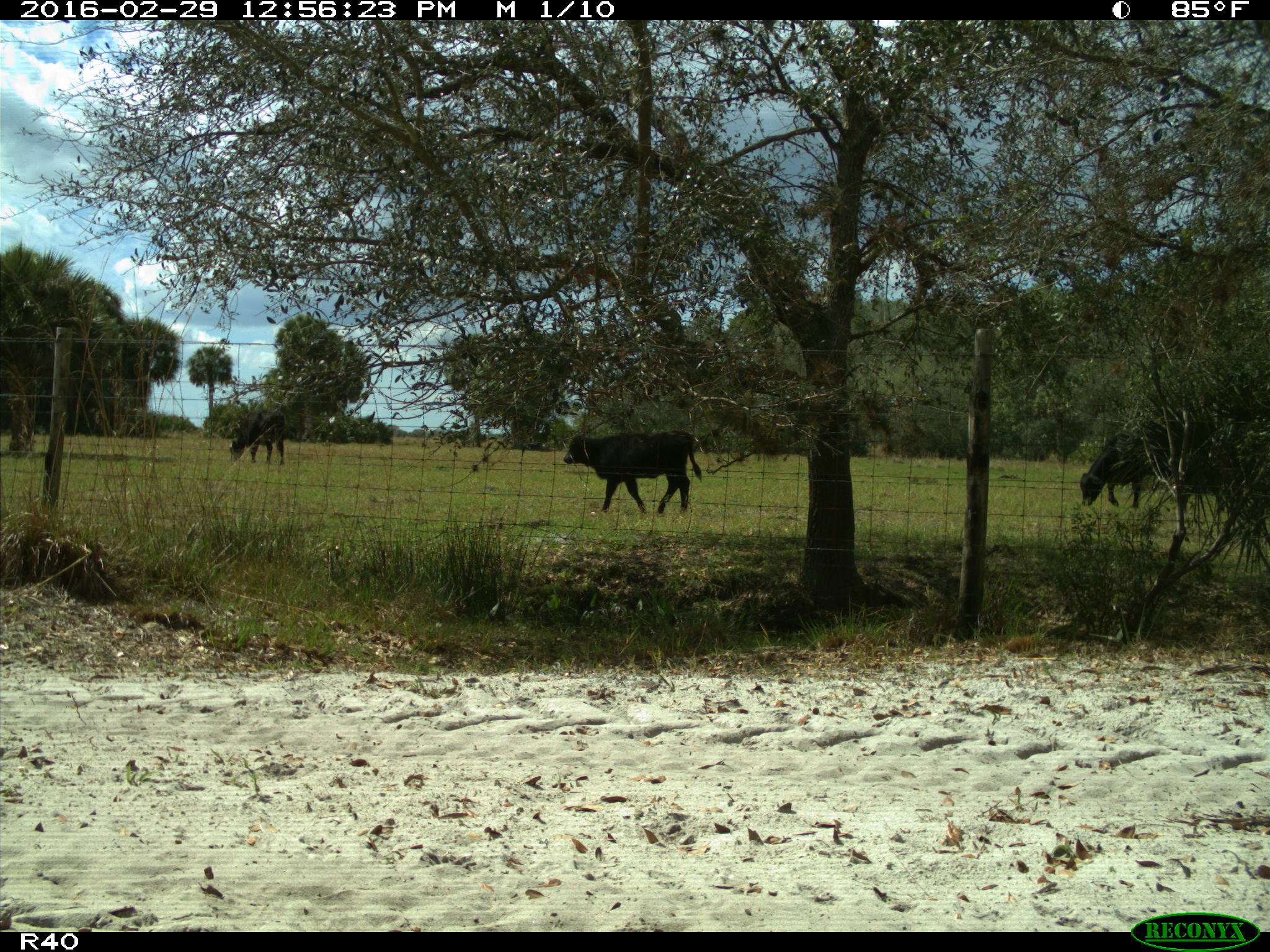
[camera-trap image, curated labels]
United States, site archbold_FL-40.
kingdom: Animalia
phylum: Chordata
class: Mammalia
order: Artiodactyla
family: Bovidae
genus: Bos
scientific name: Bos taurus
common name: domestic cow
Bos taurus (domestic cow).